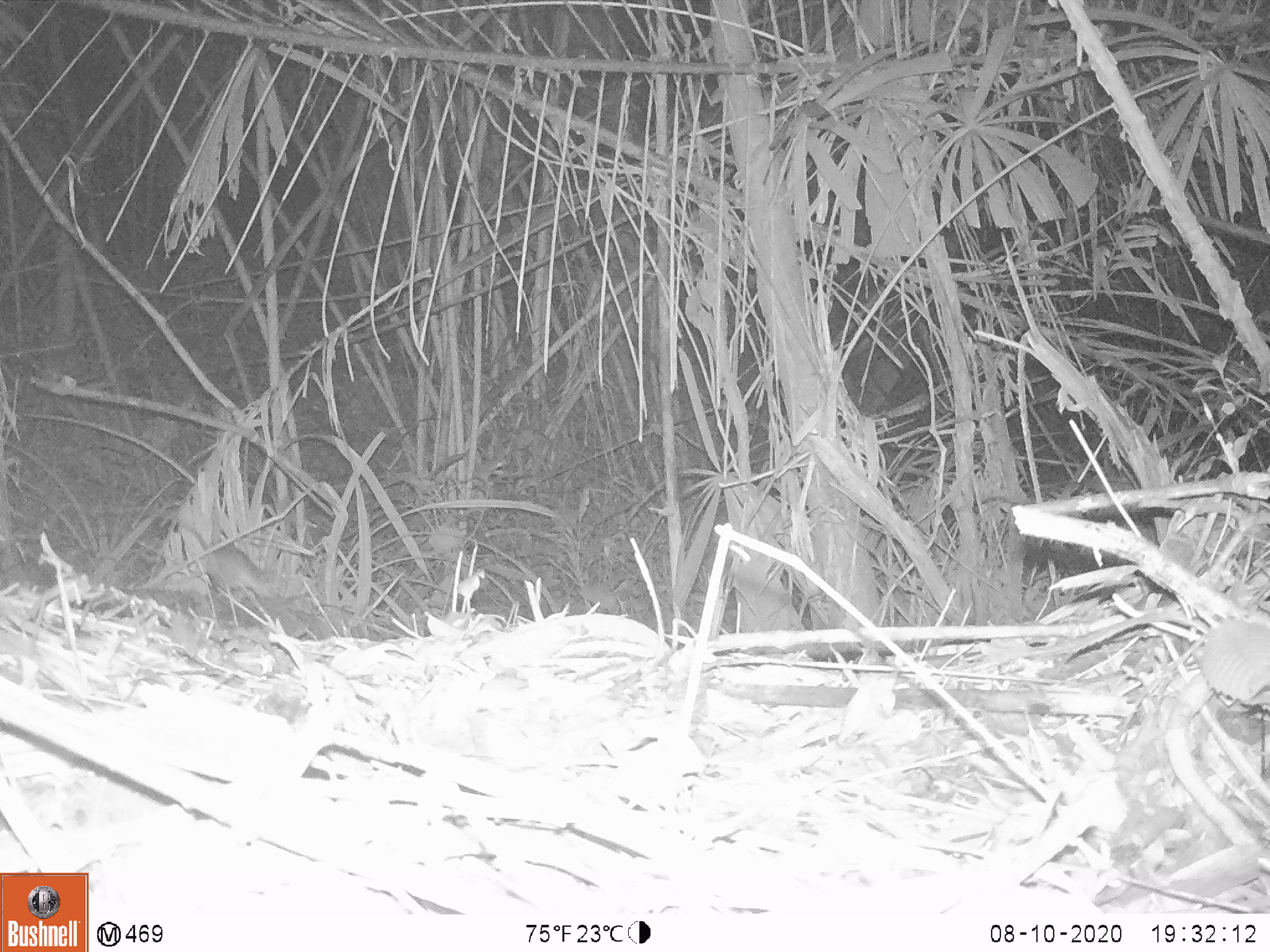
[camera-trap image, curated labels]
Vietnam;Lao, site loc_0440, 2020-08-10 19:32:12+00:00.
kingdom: Animalia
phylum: Chordata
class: Mammalia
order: Rodentia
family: Muridae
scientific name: Muridae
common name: old-world mice and rats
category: unidentified murid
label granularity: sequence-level